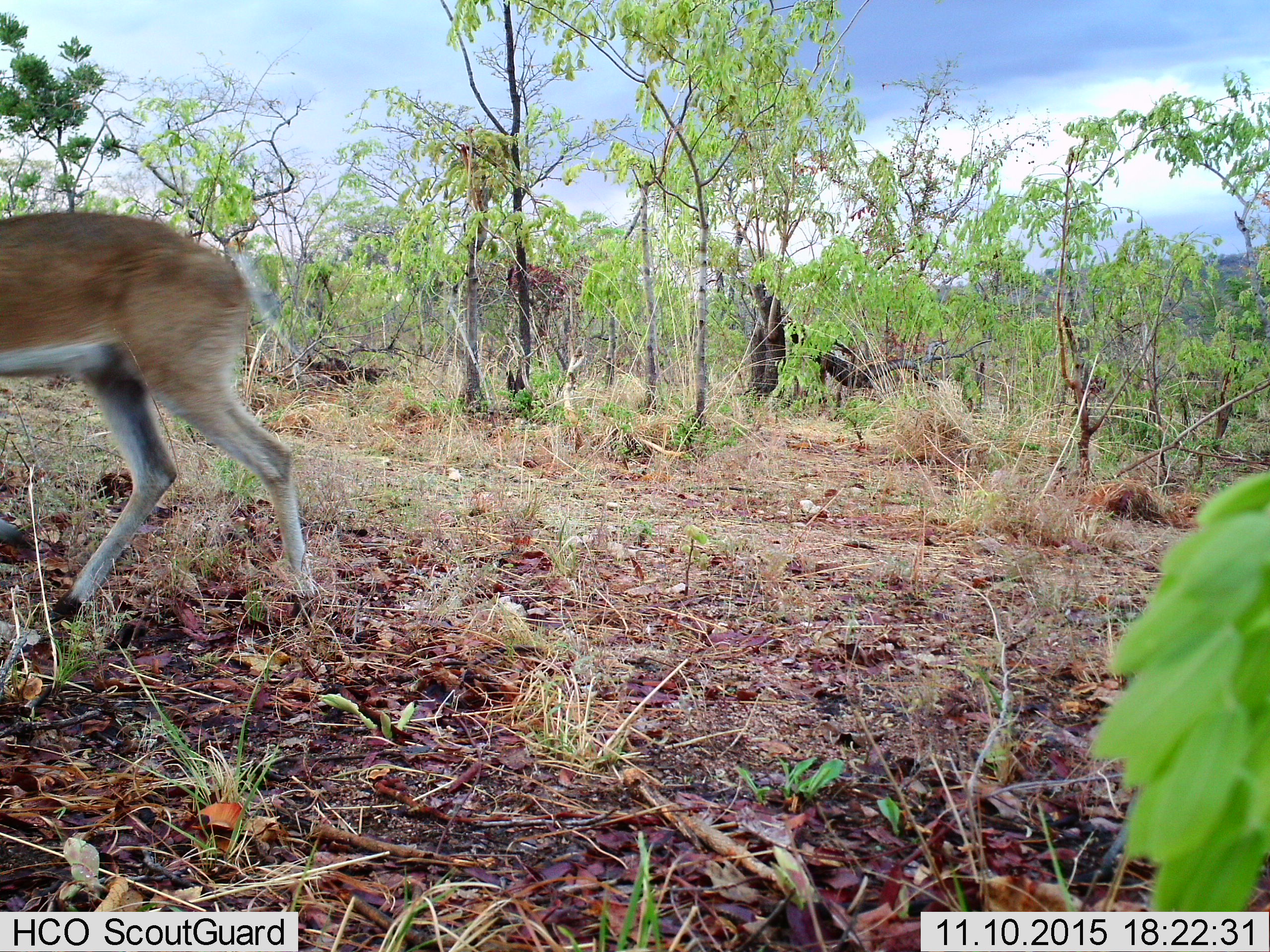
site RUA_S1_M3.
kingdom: Animalia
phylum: Chordata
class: Mammalia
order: Artiodactyla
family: Bovidae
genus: Sylvicapra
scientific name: Sylvicapra grimmia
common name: common duiker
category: duikercommongrey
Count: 1.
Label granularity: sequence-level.